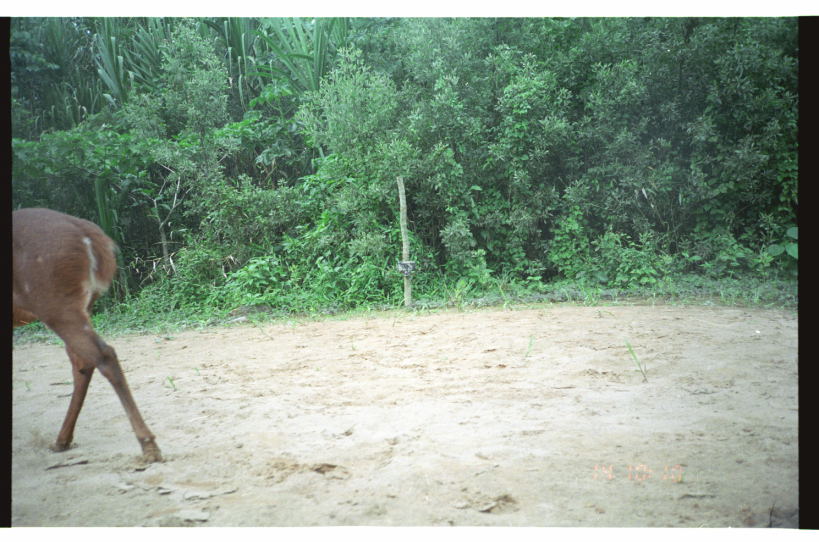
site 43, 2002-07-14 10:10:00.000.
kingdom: Animalia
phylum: Chordata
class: Mammalia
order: Artiodactyla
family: Cervidae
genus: Mazama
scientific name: Mazama americana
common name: red brocket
Mazama americana (red brocket).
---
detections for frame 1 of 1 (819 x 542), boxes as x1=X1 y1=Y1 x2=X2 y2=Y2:
mazama americana: x1=12 y1=207 x2=162 y2=464